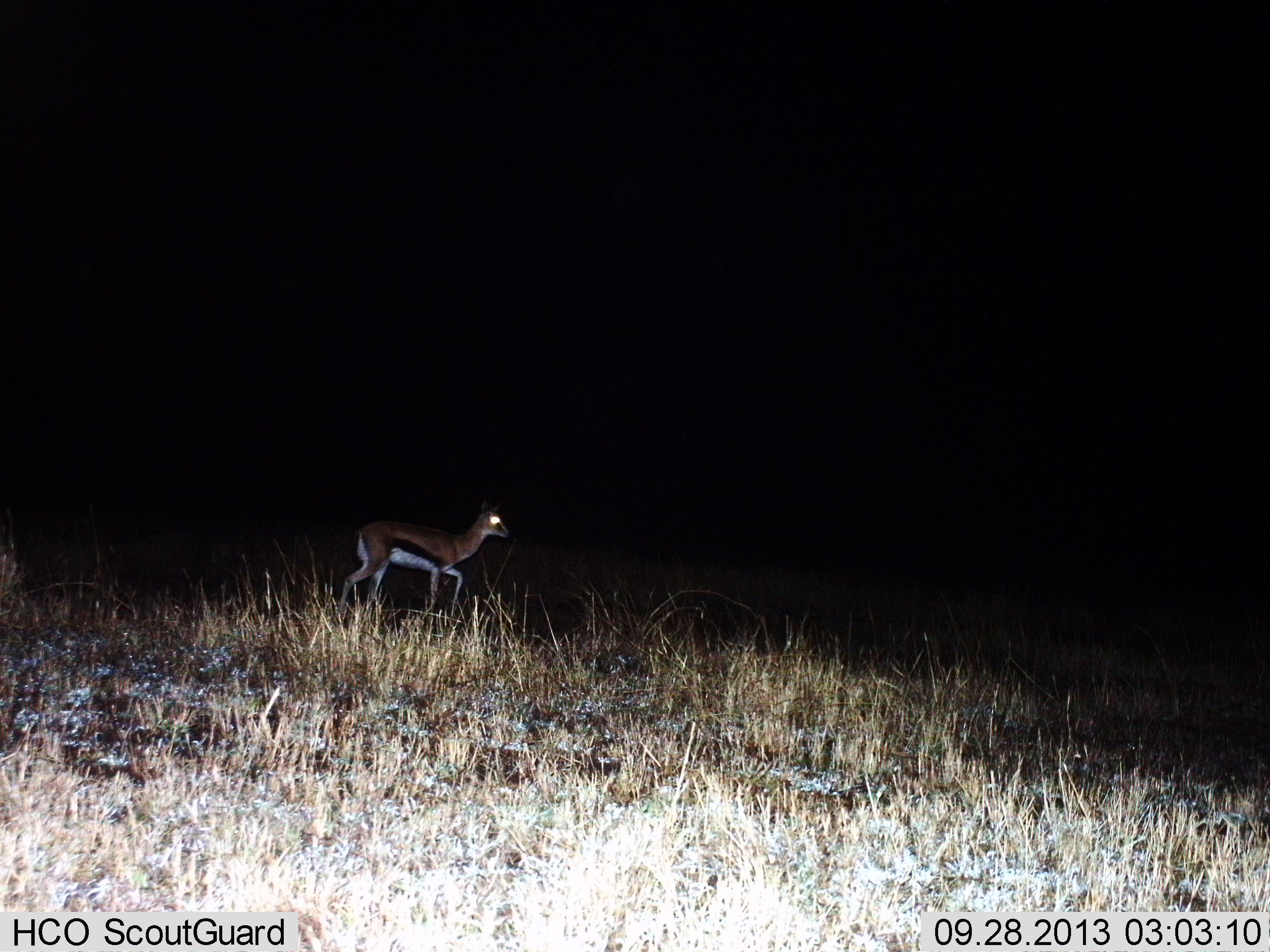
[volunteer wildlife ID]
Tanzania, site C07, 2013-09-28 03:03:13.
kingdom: Animalia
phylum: Chordata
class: Mammalia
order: Artiodactyla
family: Bovidae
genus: Eudorcas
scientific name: Eudorcas thomsonii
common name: thomson's gazelle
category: gazellethomsons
Gazellethomsons (thomson's gazelle) (Eudorcas thomsonii), count 1. Behavior (volunteer vote fractions): standing 30%, resting 0%, moving 74%, interacting 0%. Young present (vote fraction): 0%. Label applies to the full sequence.